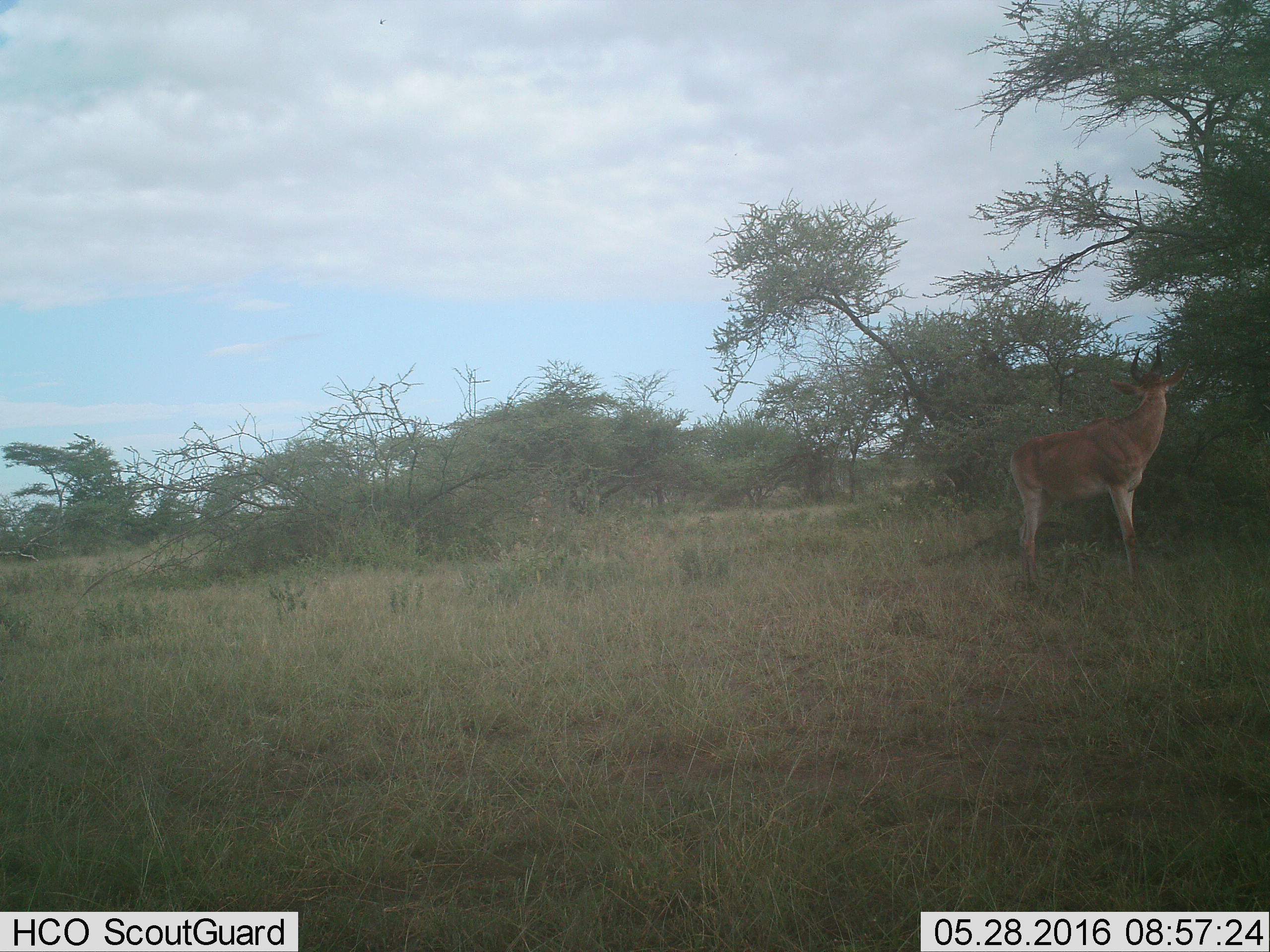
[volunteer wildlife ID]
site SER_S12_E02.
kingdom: Animalia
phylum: Chordata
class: Mammalia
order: Artiodactyla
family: Bovidae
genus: Alcelaphus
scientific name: Alcelaphus buselaphus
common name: hartebeest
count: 1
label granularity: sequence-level